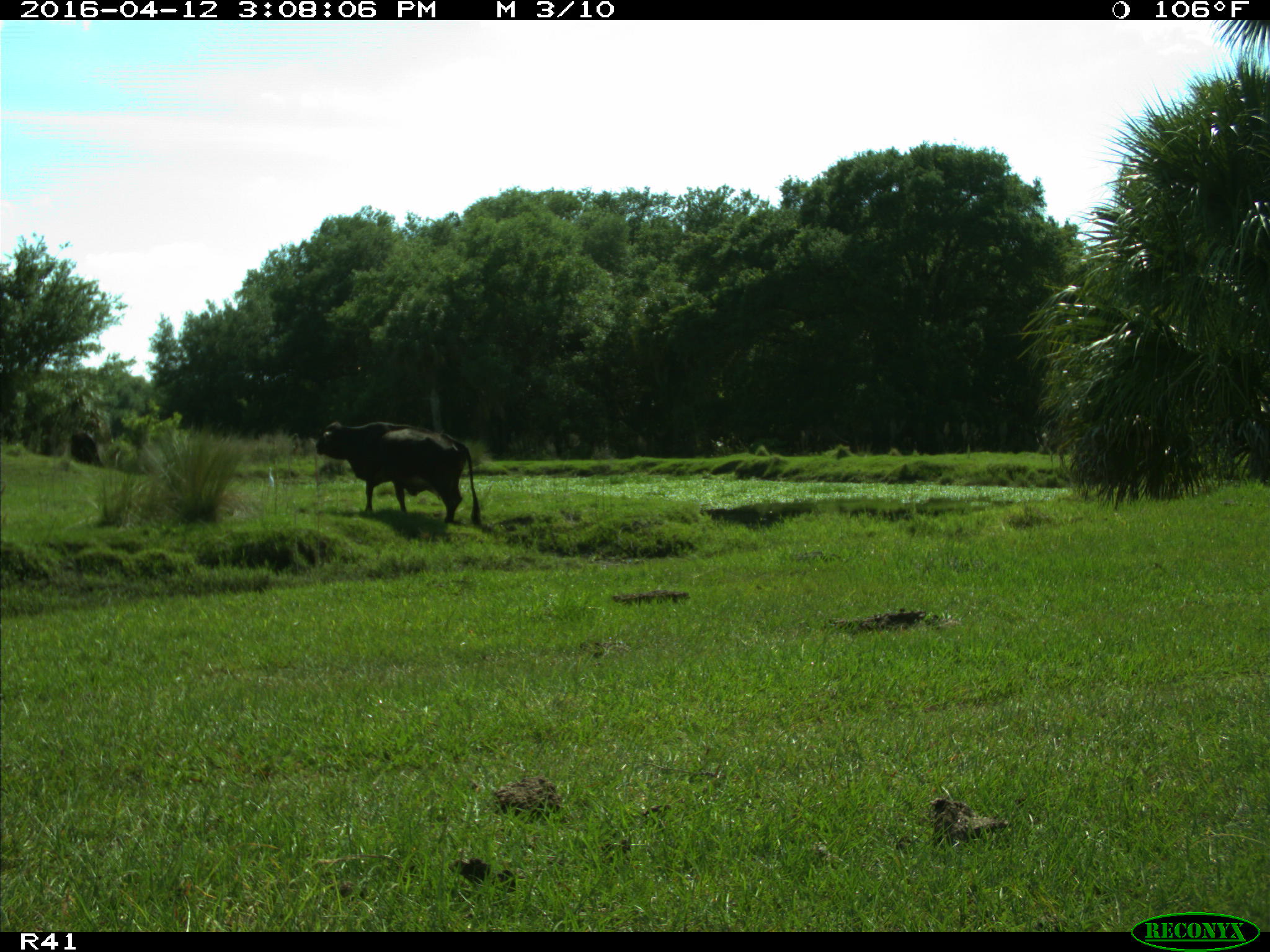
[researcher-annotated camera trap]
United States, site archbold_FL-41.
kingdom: Animalia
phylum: Chordata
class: Mammalia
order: Artiodactyla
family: Bovidae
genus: Bos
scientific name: Bos taurus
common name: domestic cow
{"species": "Bos taurus (domestic cow)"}